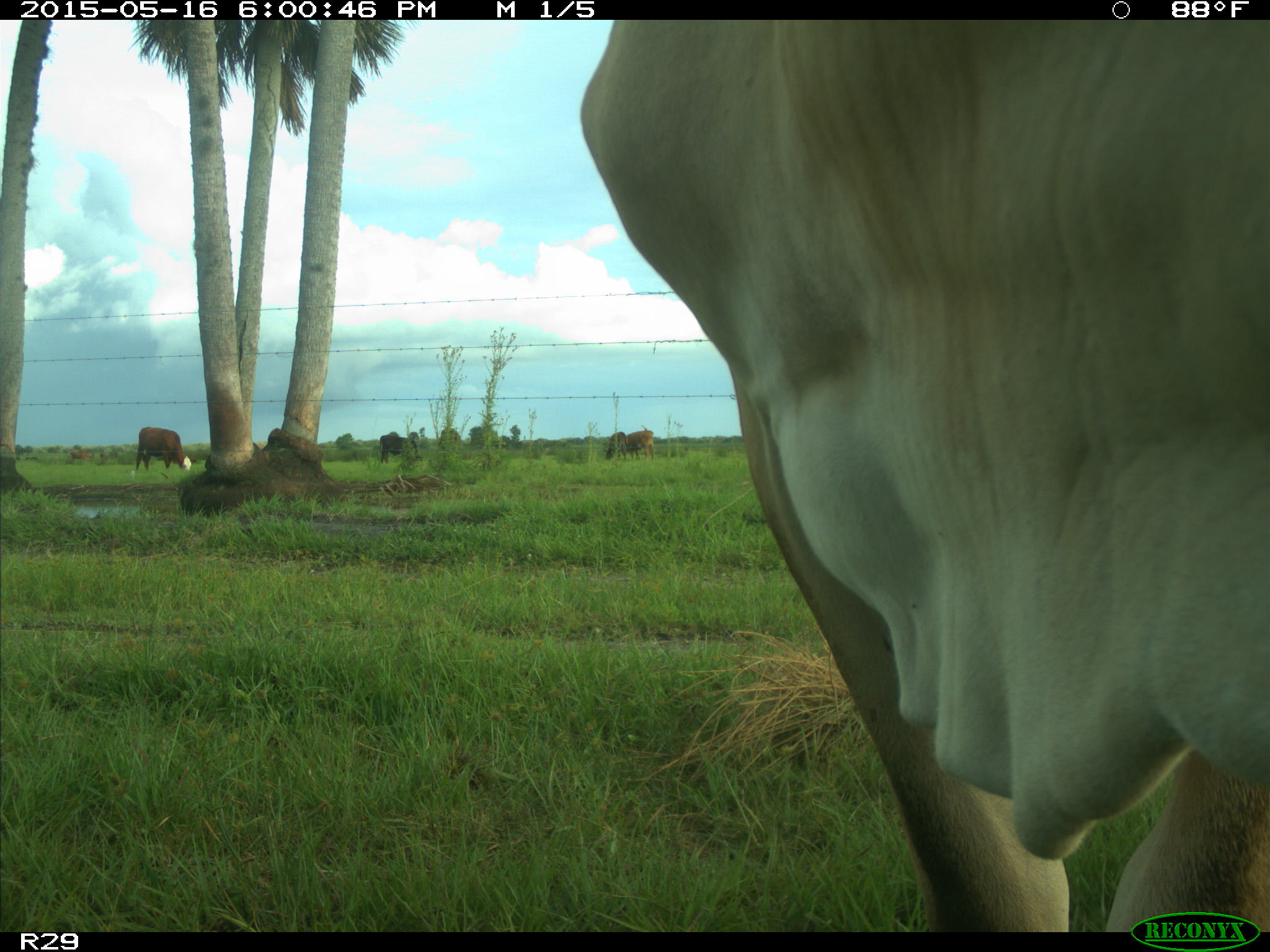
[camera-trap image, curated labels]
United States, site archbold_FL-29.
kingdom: Animalia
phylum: Chordata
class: Mammalia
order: Artiodactyla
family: Bovidae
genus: Bos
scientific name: Bos taurus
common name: domestic cow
Bos taurus (domestic cow).